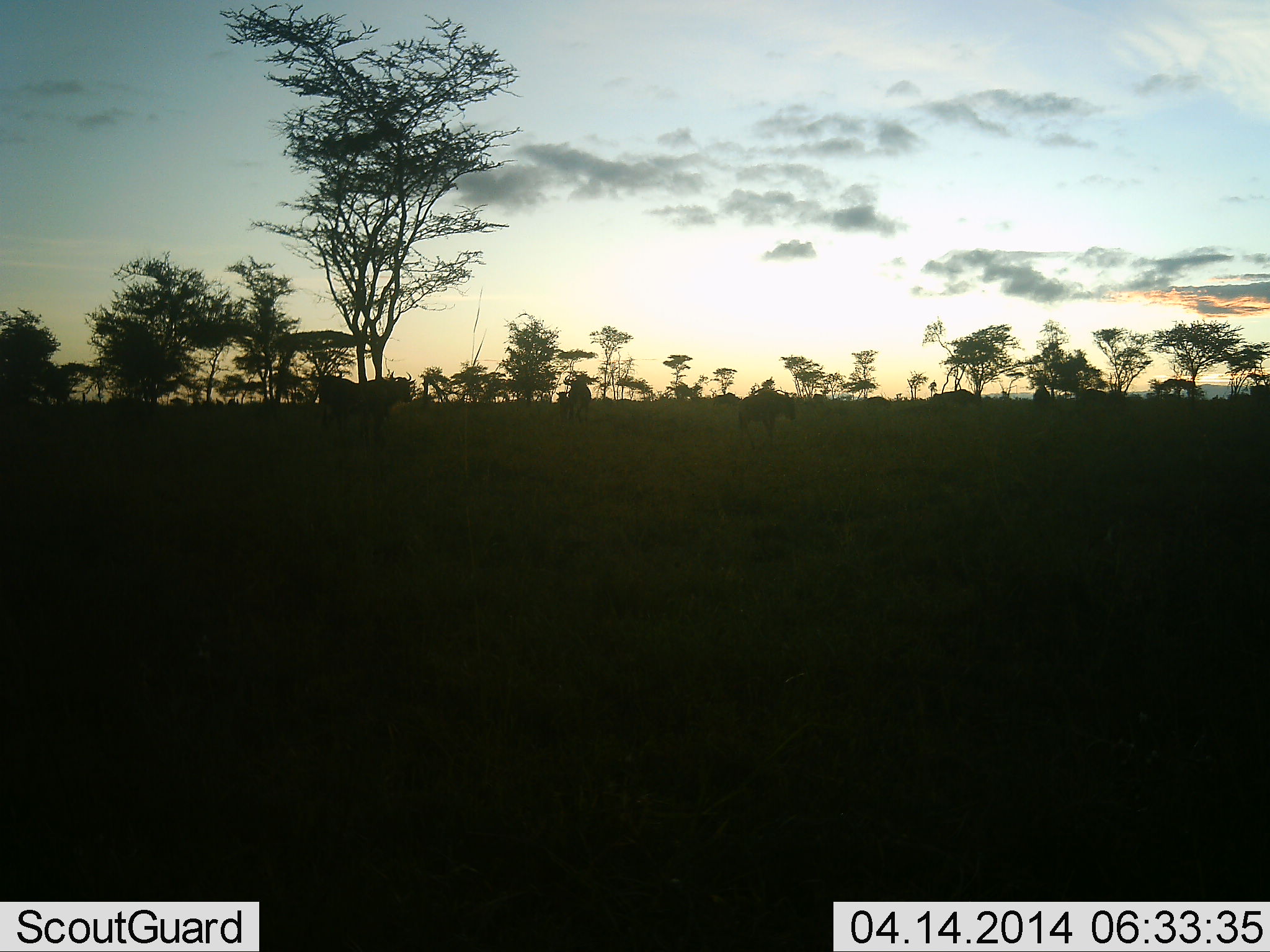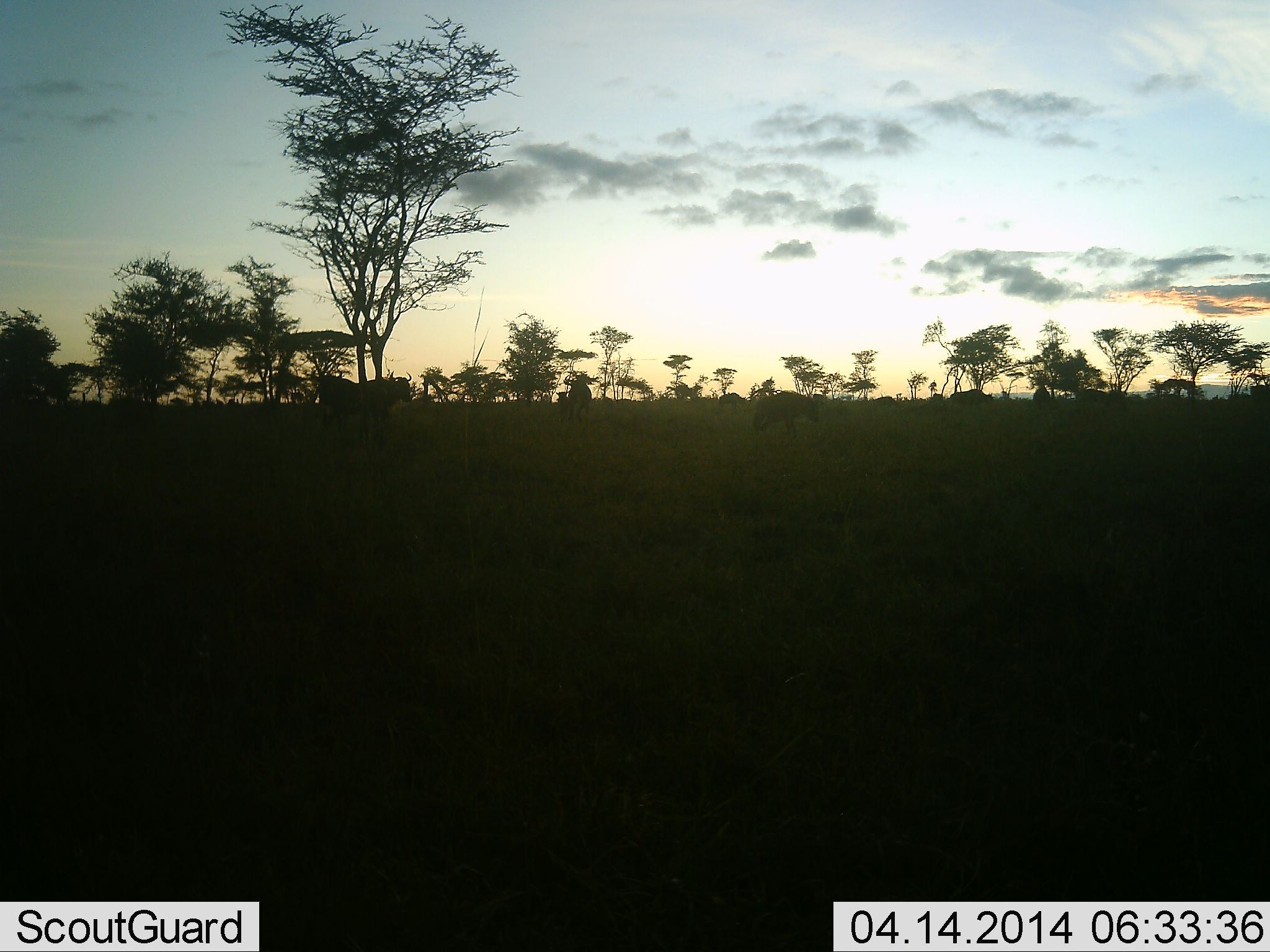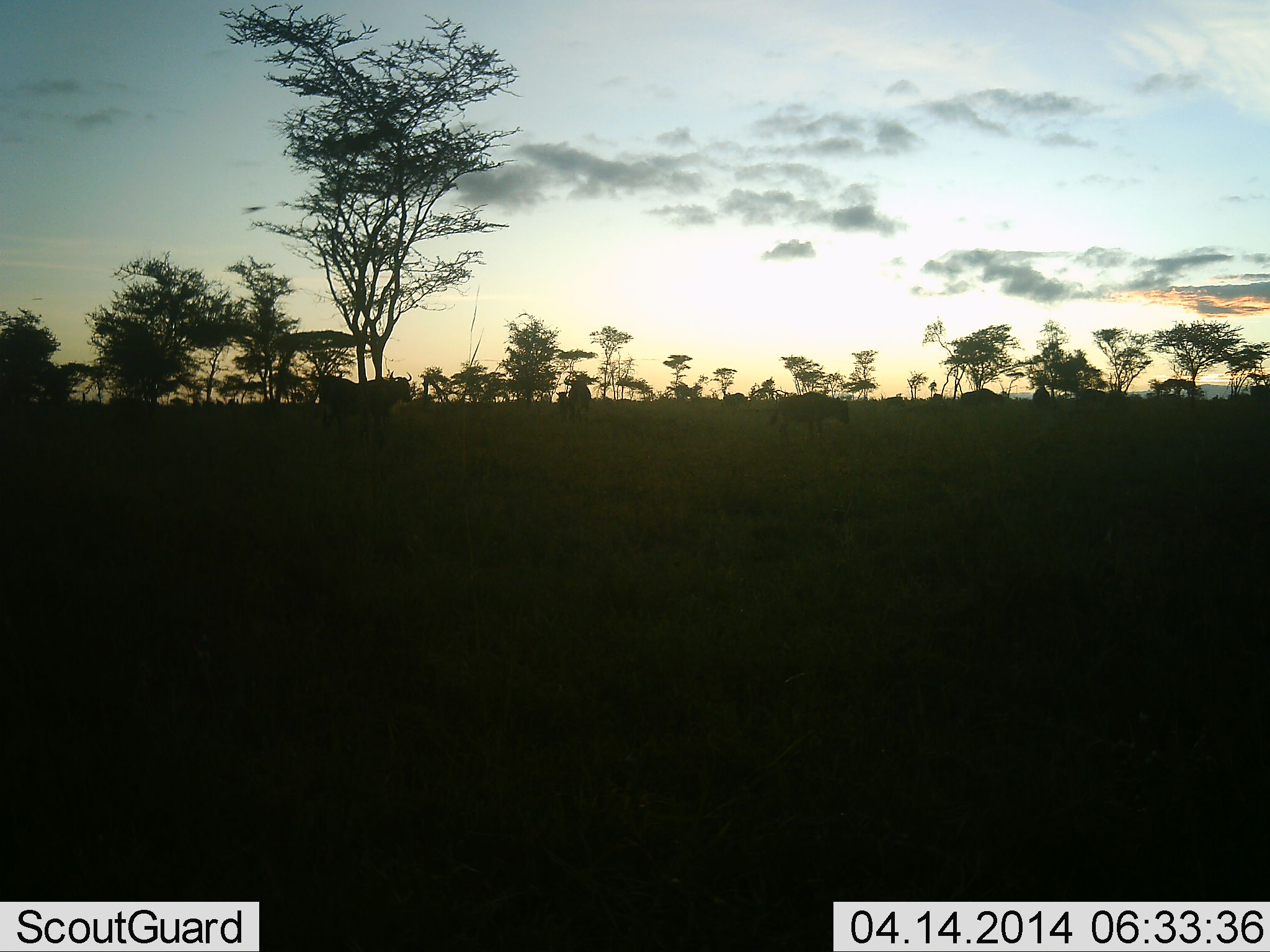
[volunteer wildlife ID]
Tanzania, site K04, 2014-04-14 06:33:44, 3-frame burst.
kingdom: Animalia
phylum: Chordata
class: Mammalia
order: Artiodactyla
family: Bovidae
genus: Connochaetes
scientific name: Connochaetes taurinus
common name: blue wildebeest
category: wildebeest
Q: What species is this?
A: Wildebeest (blue wildebeest) (Connochaetes taurinus).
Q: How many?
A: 10.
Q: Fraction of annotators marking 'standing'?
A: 17%.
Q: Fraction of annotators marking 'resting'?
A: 0%.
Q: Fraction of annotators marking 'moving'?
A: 100%.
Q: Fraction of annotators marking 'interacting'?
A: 0%.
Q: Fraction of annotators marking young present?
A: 0%.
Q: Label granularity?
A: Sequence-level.